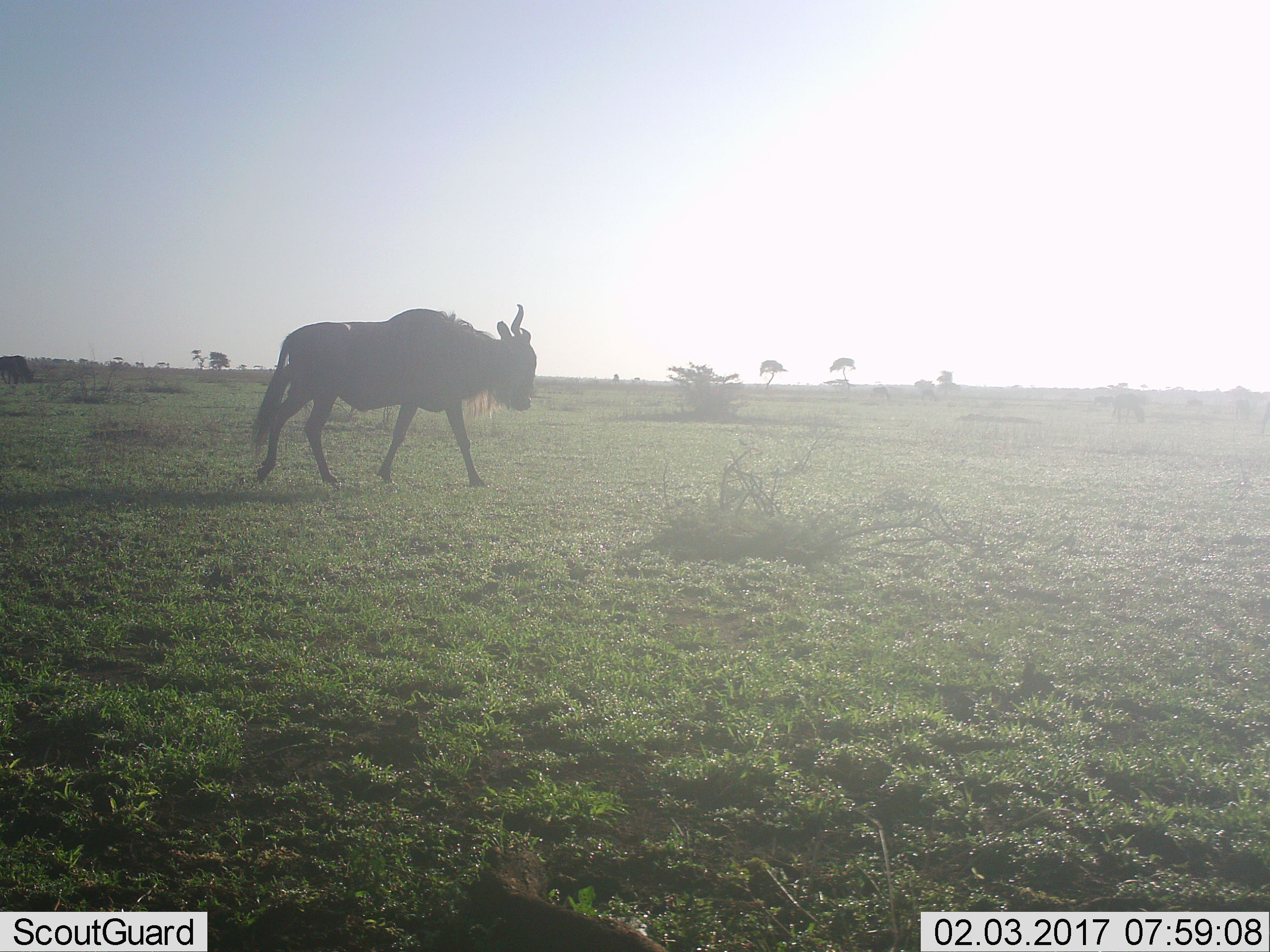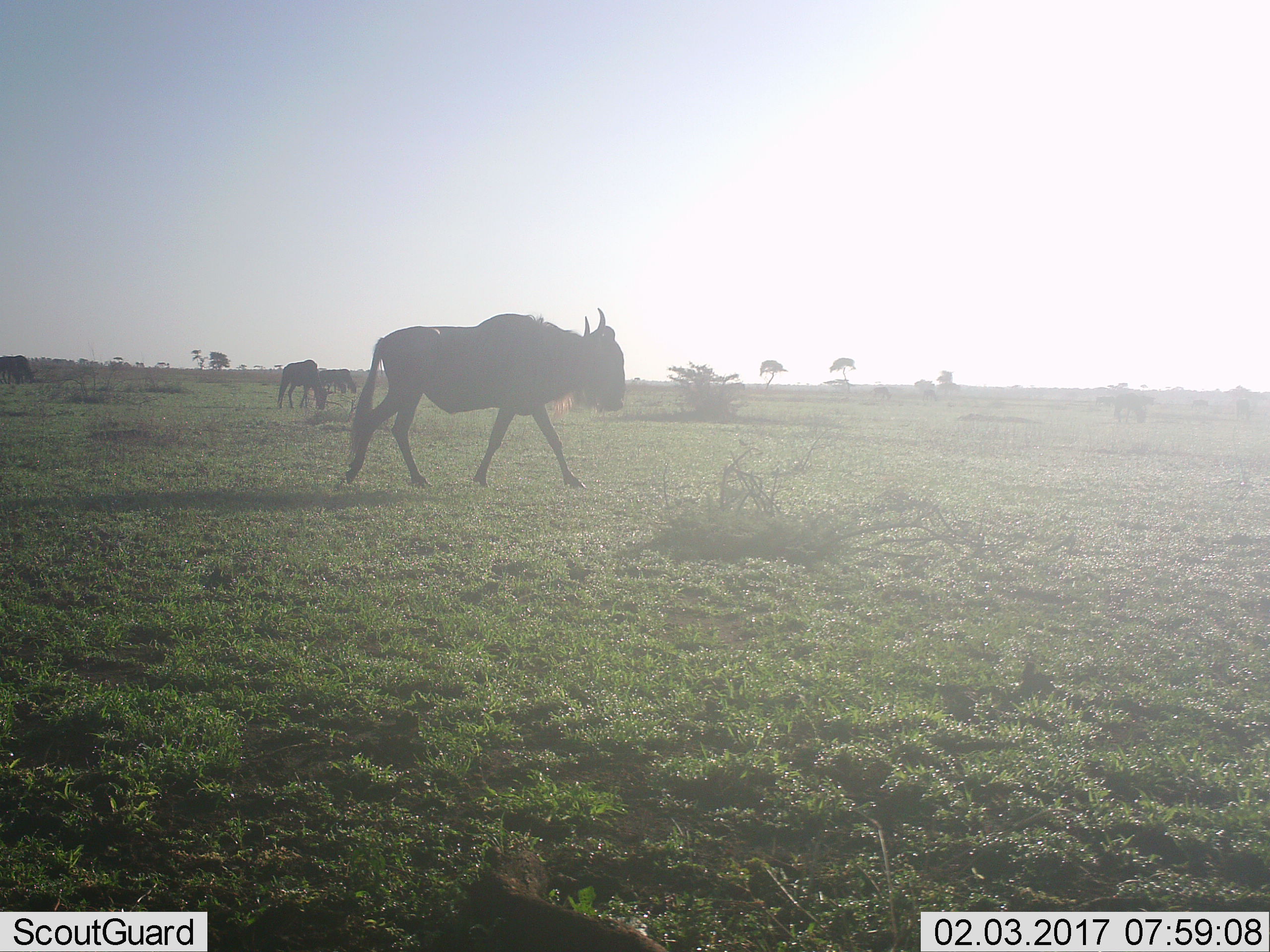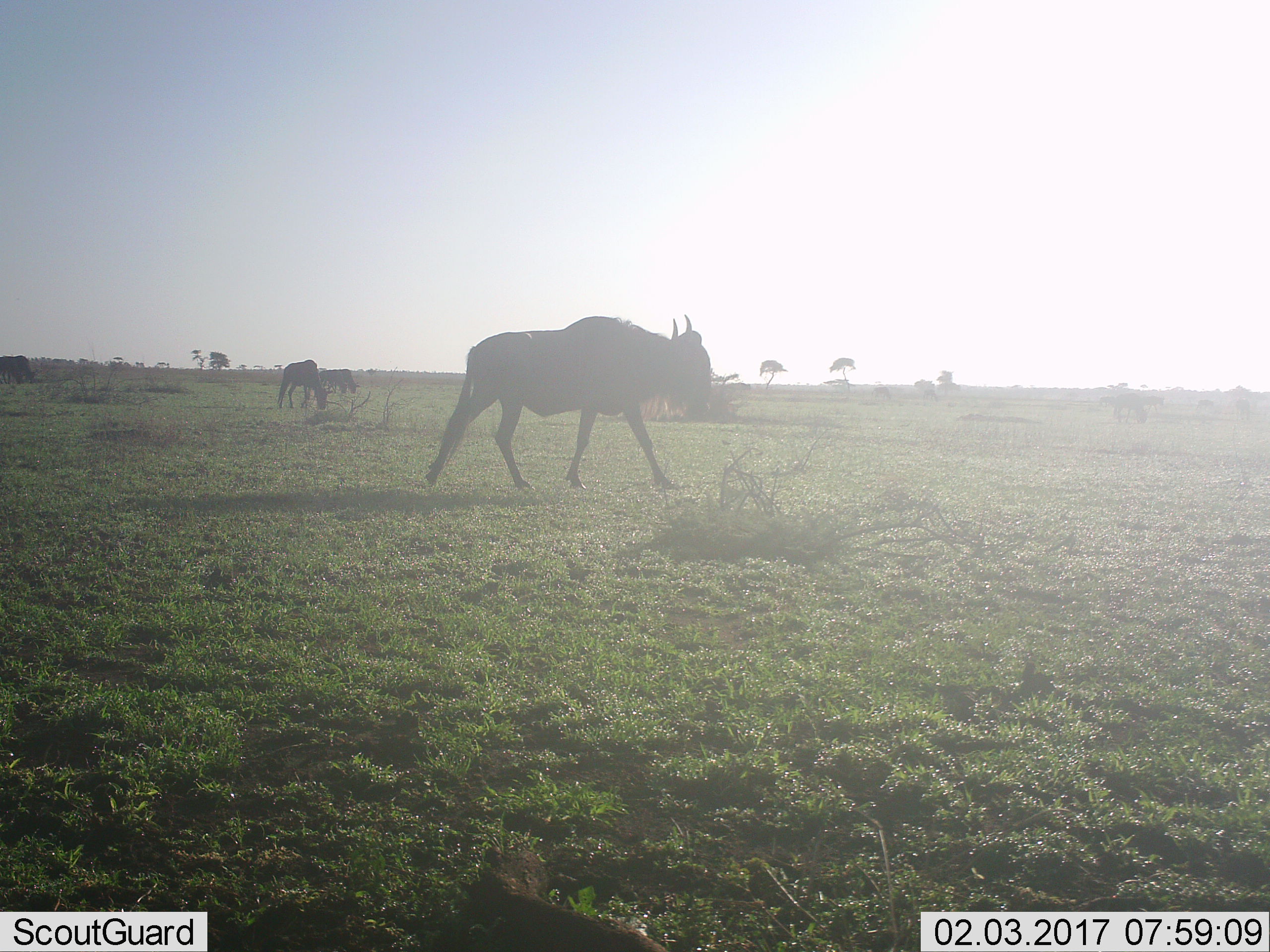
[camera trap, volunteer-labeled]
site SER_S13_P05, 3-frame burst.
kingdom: Animalia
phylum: Chordata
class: Mammalia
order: Artiodactyla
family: Bovidae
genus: Connochaetes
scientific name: Connochaetes taurinus taurinus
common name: blue wildebeest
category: wildebeestblue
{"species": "wildebeestblue (blue wildebeest) (Connochaetes taurinus taurinus)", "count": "5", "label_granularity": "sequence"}